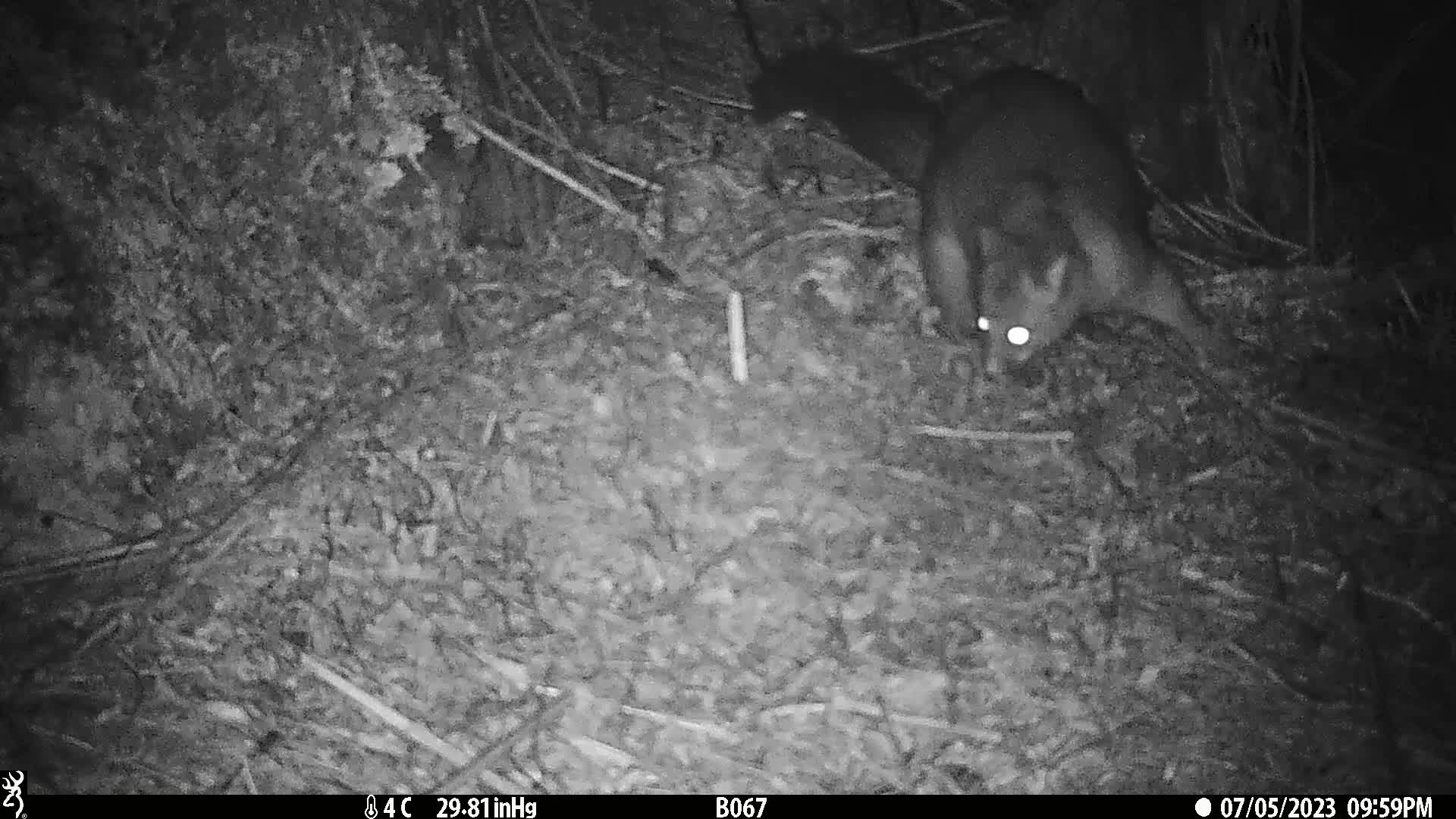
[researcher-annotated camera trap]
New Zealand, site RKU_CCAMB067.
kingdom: Animalia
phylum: Chordata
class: Mammalia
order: Diprotodontia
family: Phalangeridae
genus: Trichosurus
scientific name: Trichosurus vulpecula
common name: common brushtail possum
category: possum